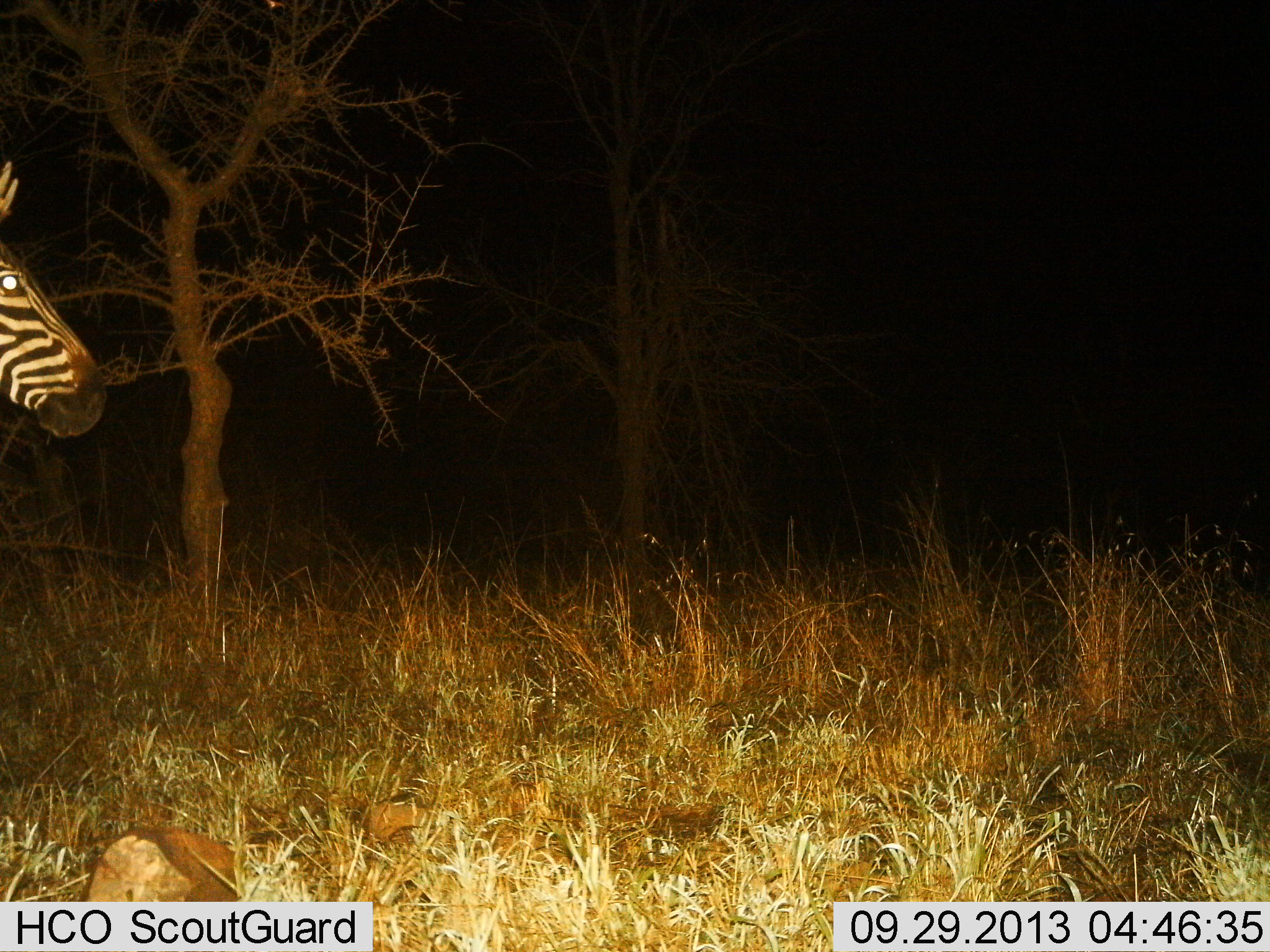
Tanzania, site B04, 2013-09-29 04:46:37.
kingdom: Animalia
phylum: Chordata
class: Mammalia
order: Perissodactyla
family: Equidae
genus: Equus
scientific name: Equus quagga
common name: plains zebra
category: zebra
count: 1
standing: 80%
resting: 0%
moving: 20%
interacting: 0%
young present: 0%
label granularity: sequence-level